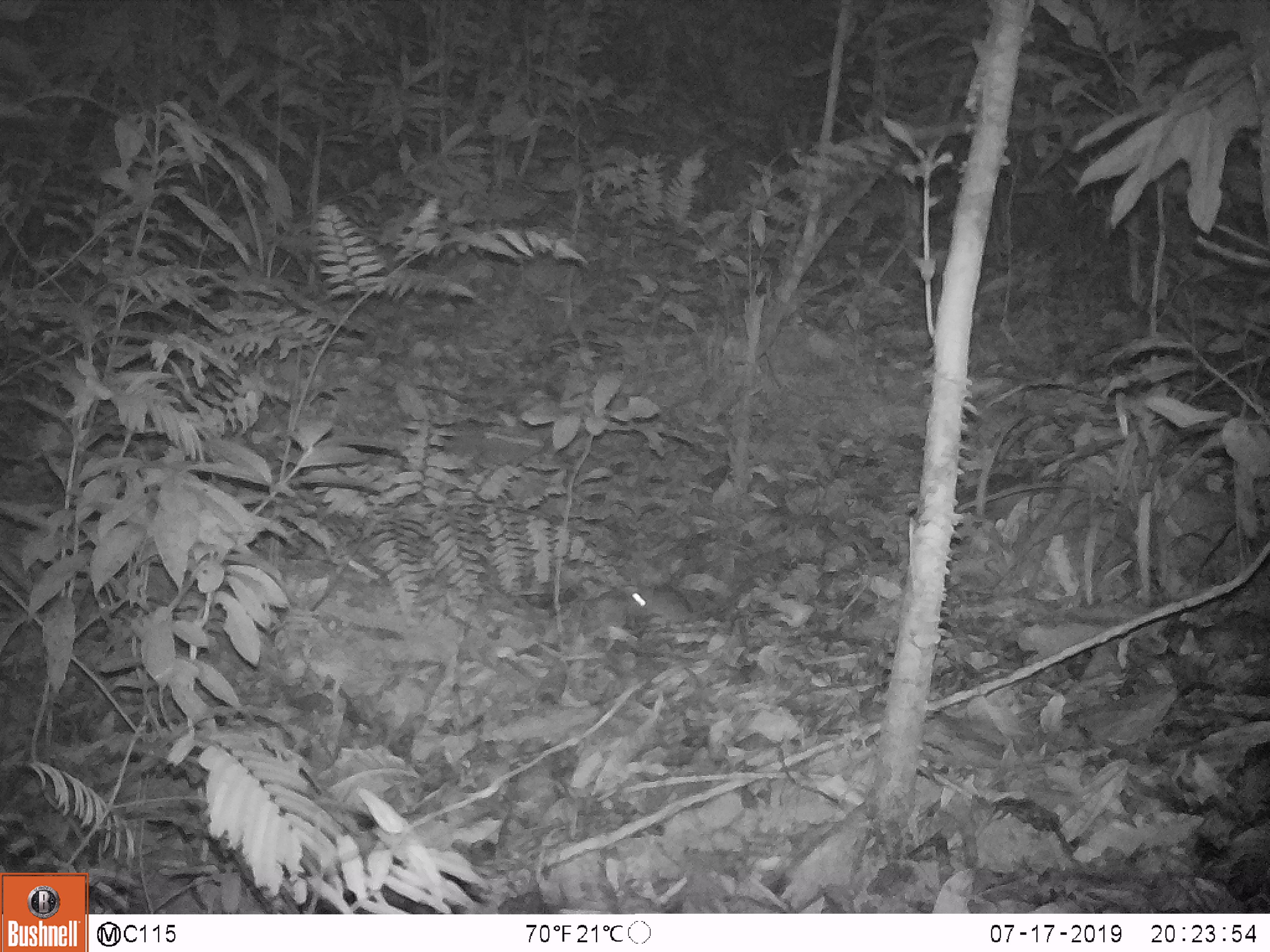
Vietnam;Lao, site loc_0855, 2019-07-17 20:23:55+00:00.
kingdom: Animalia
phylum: Chordata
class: Mammalia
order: Rodentia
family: Muridae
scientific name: Muridae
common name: old-world mice and rats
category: unidentified murid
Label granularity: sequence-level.